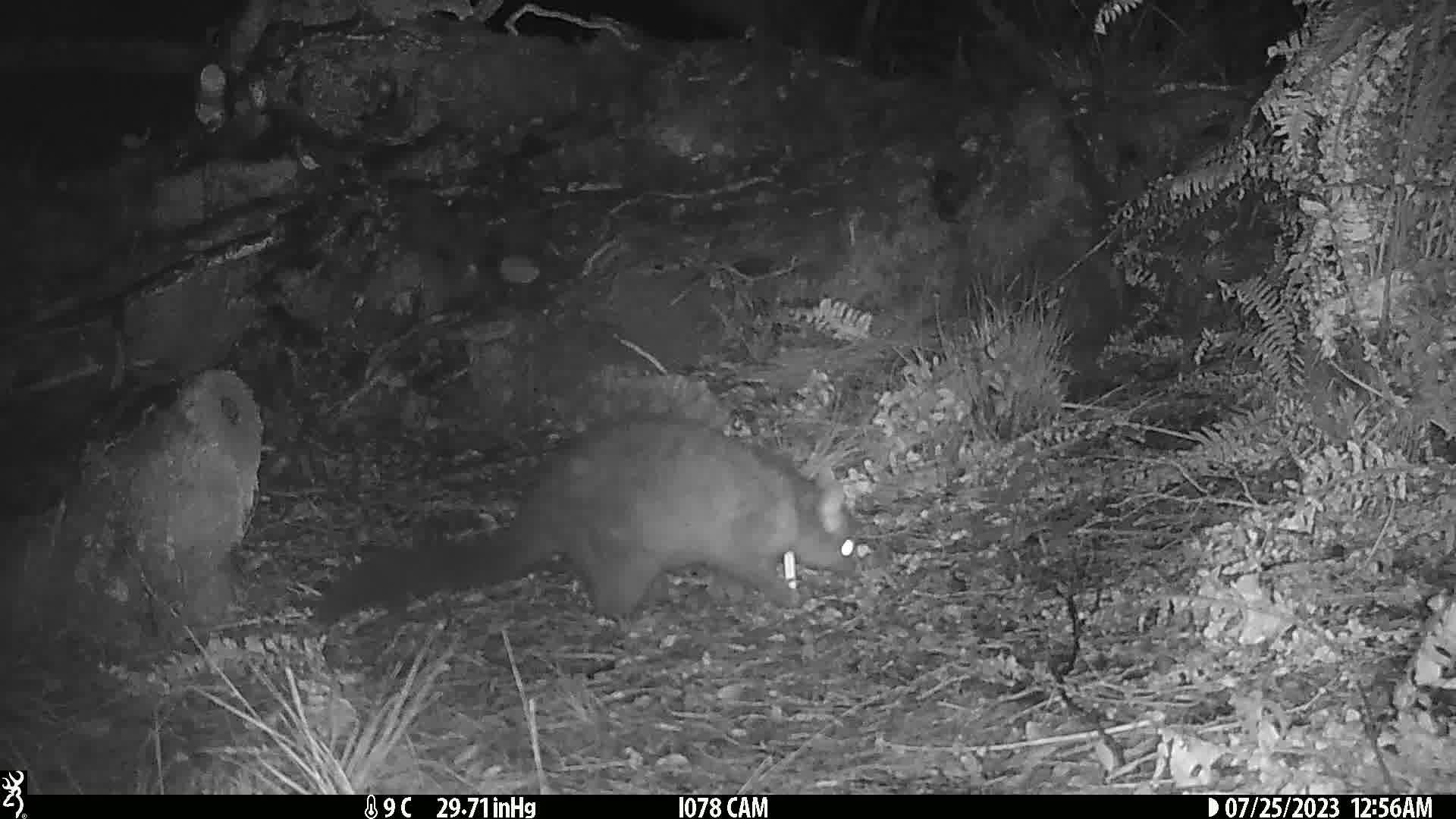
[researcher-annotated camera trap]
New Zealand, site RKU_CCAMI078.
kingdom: Animalia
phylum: Chordata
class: Mammalia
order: Diprotodontia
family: Phalangeridae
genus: Trichosurus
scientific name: Trichosurus vulpecula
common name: common brushtail possum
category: possum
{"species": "possum (common brushtail possum) (Trichosurus vulpecula)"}